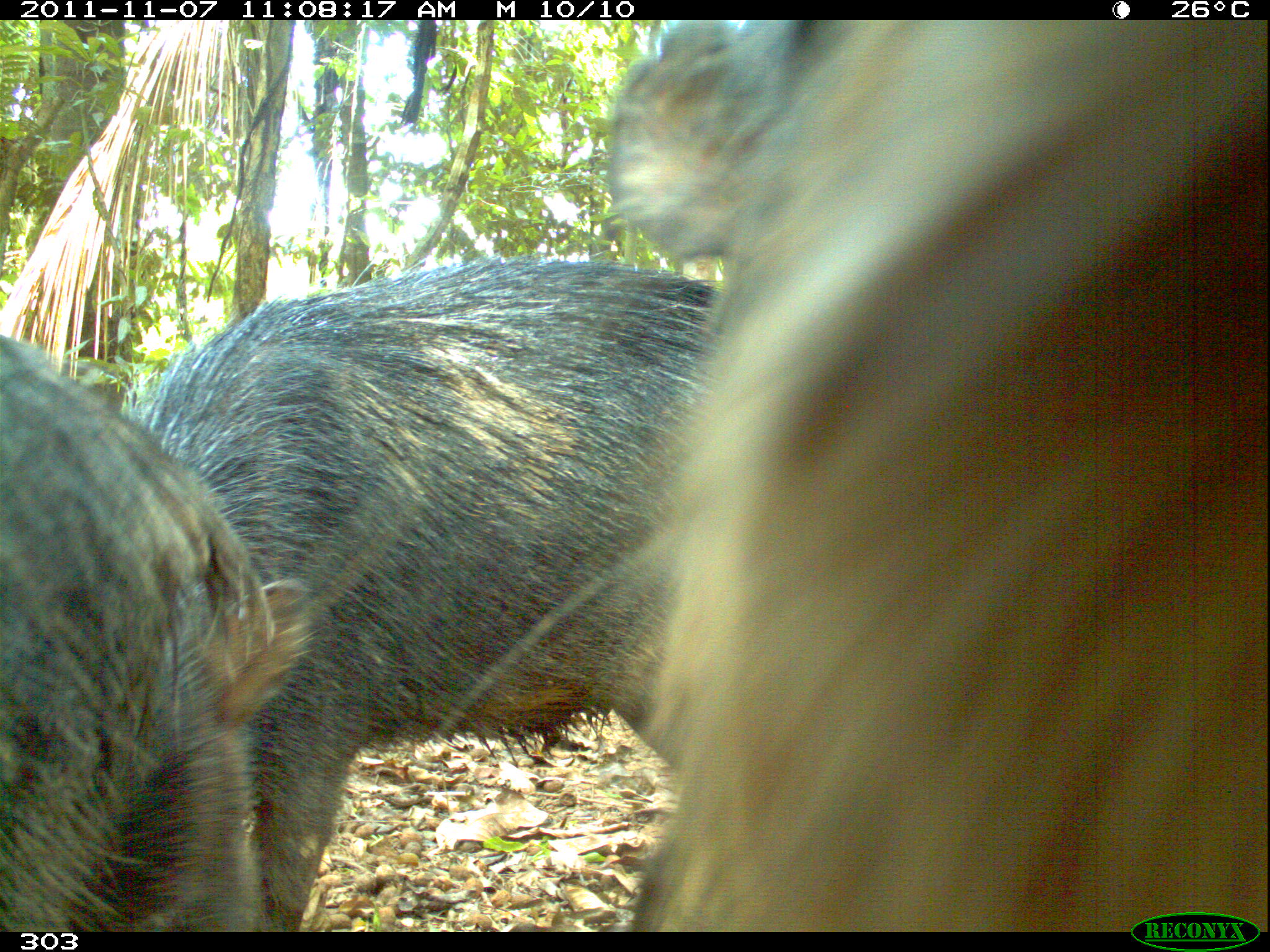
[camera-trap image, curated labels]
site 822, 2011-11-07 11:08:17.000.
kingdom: Animalia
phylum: Chordata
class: Mammalia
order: Artiodactyla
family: Tayassuidae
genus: Tayassu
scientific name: Tayassu pecari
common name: white-lipped peccary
Tayassu pecari (white-lipped peccary).